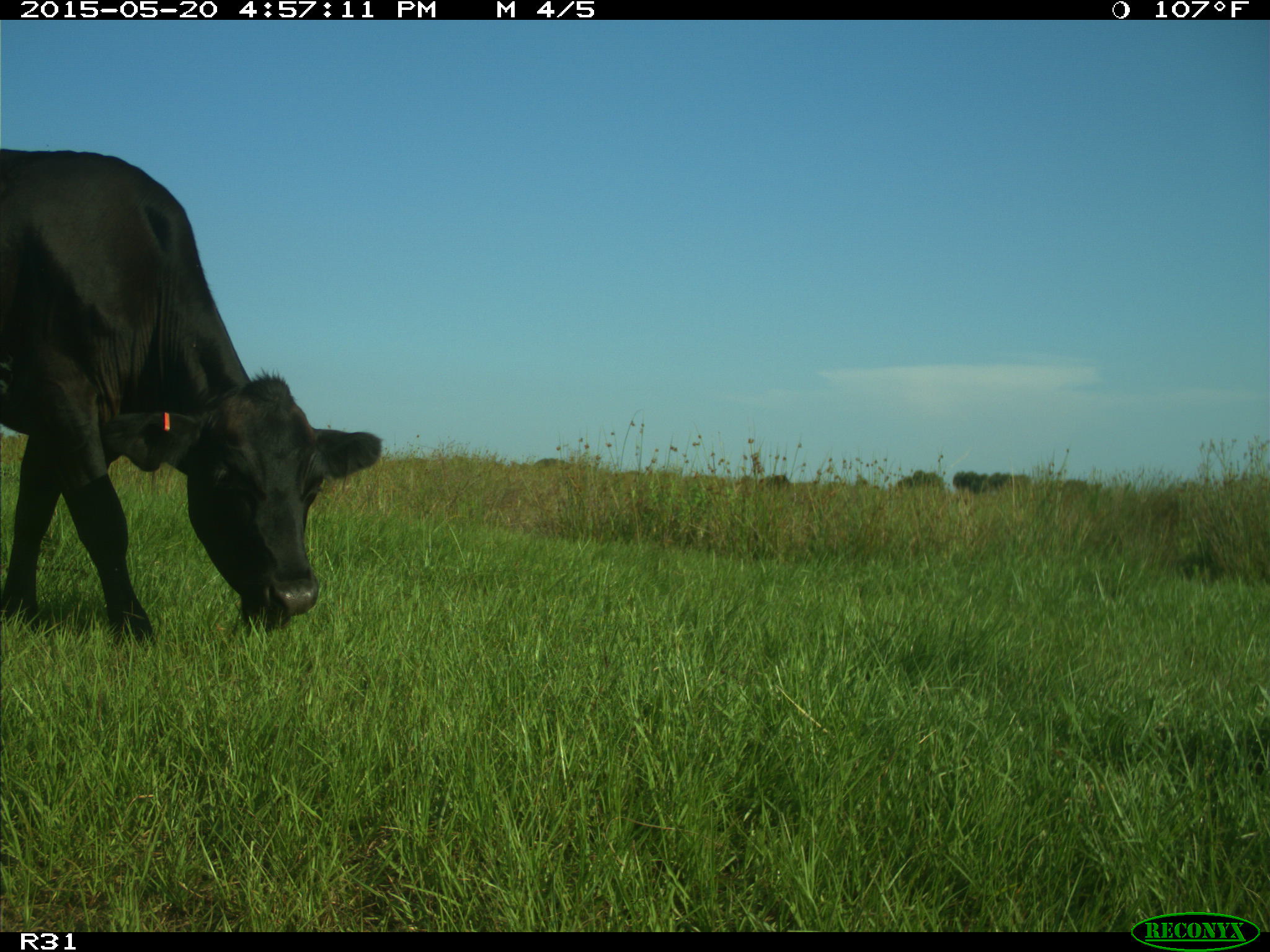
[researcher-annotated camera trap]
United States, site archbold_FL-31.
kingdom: Animalia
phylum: Chordata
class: Mammalia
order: Artiodactyla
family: Bovidae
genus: Bos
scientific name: Bos taurus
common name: domestic cow